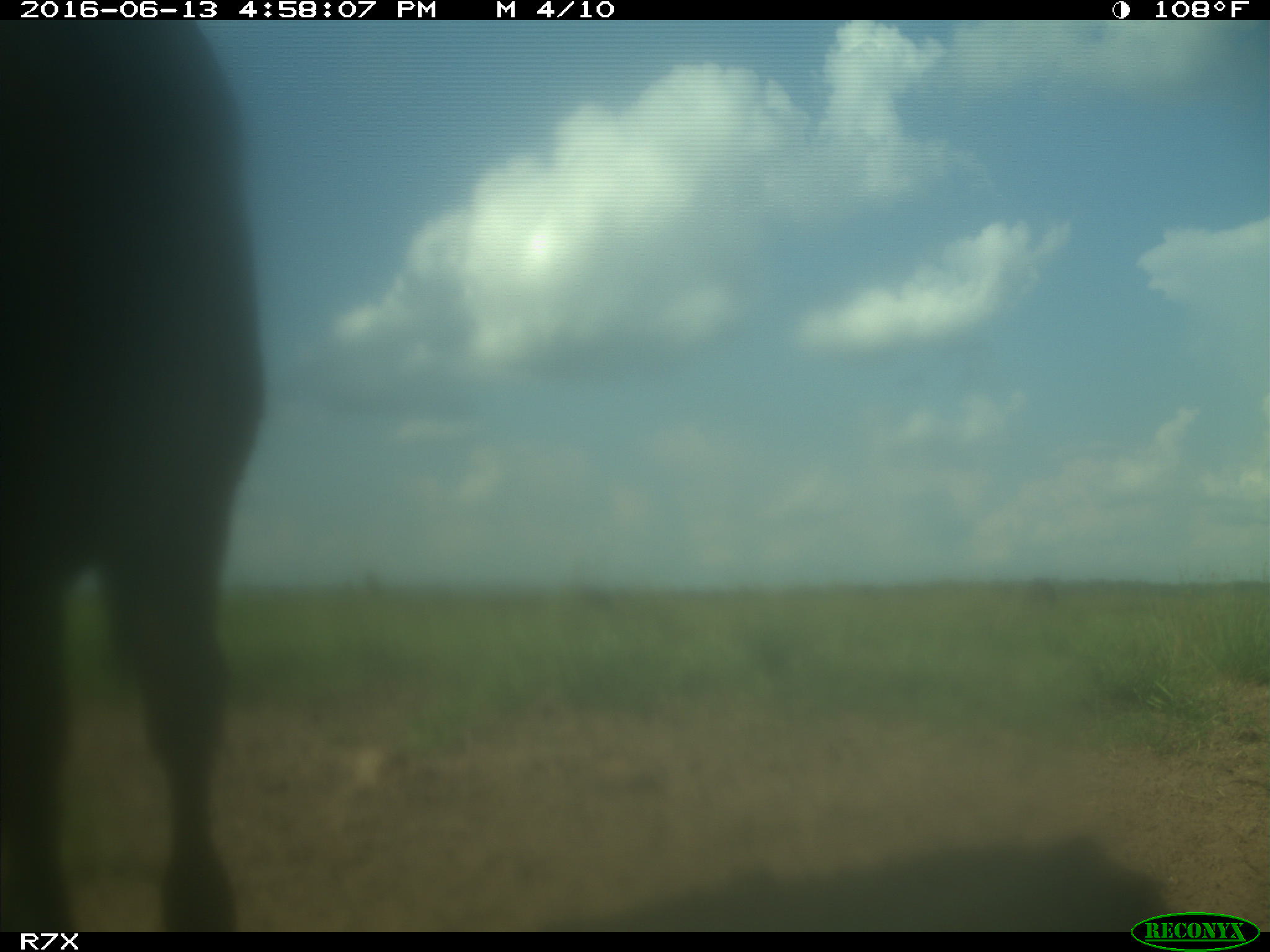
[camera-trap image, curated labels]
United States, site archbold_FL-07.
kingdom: Animalia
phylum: Chordata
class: Mammalia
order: Artiodactyla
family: Bovidae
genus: Bos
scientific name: Bos taurus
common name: domestic cow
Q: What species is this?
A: Bos taurus (domestic cow).